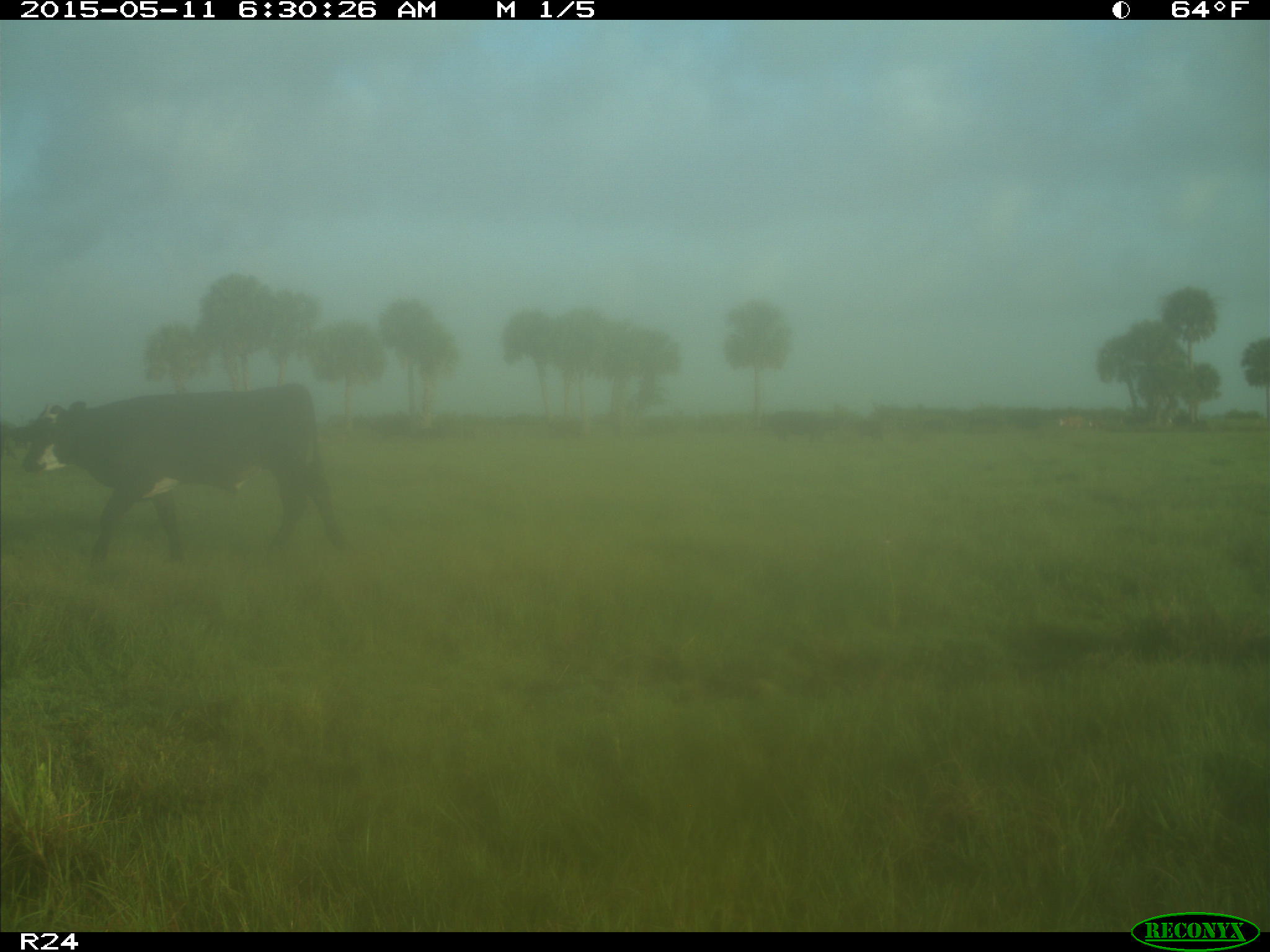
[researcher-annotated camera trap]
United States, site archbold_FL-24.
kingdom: Animalia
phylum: Chordata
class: Mammalia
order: Artiodactyla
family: Bovidae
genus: Bos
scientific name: Bos taurus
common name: domestic cow